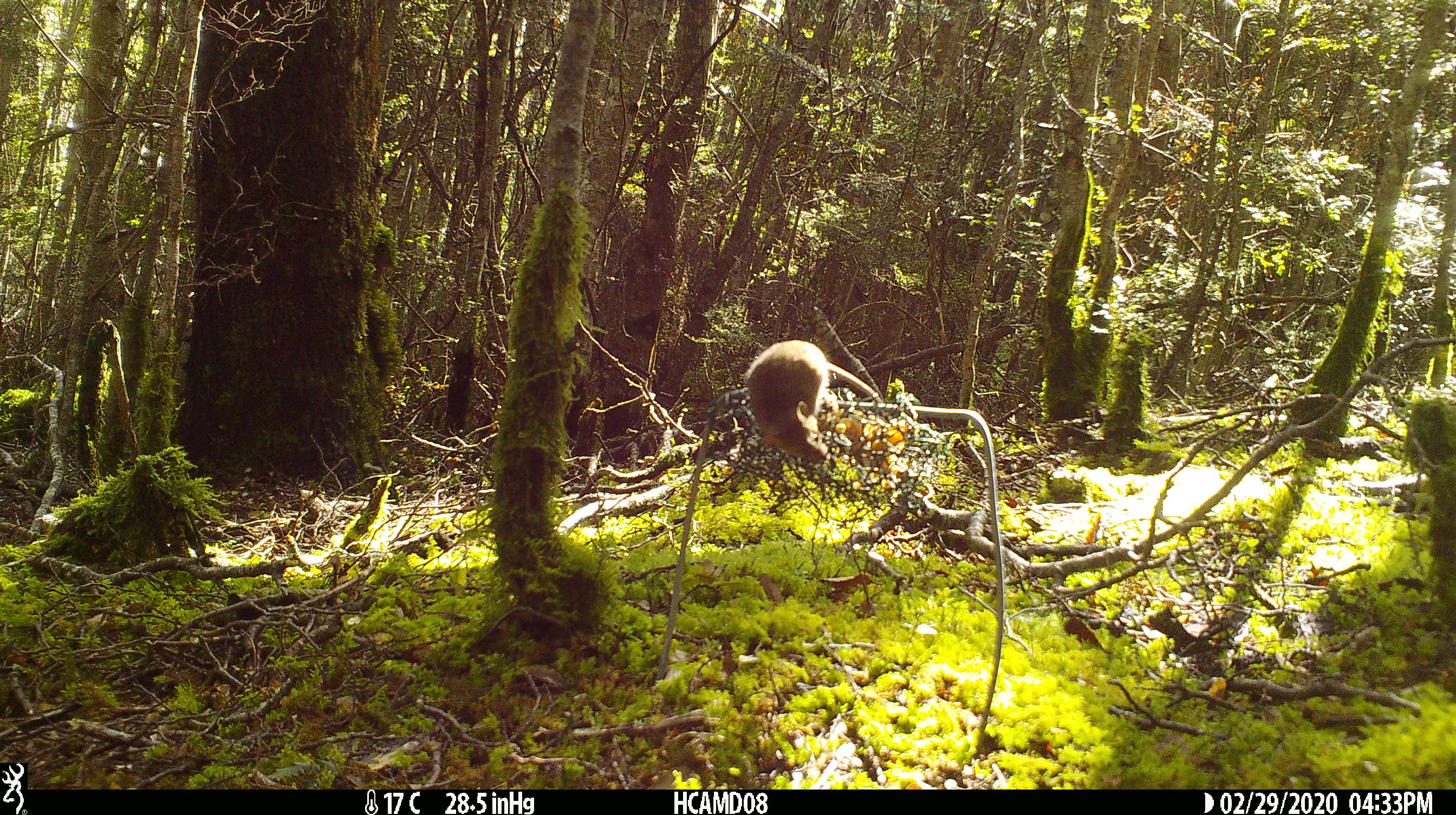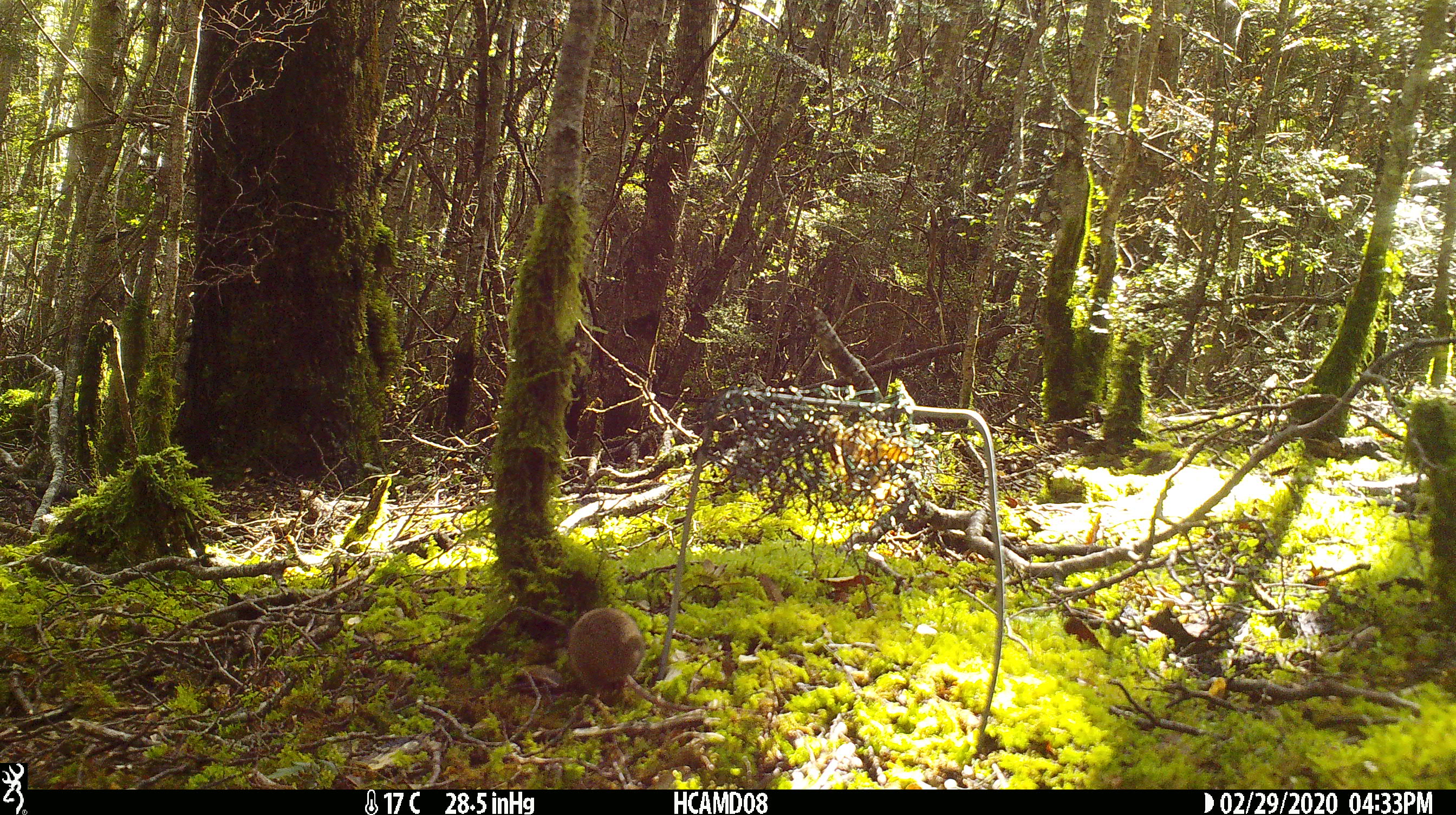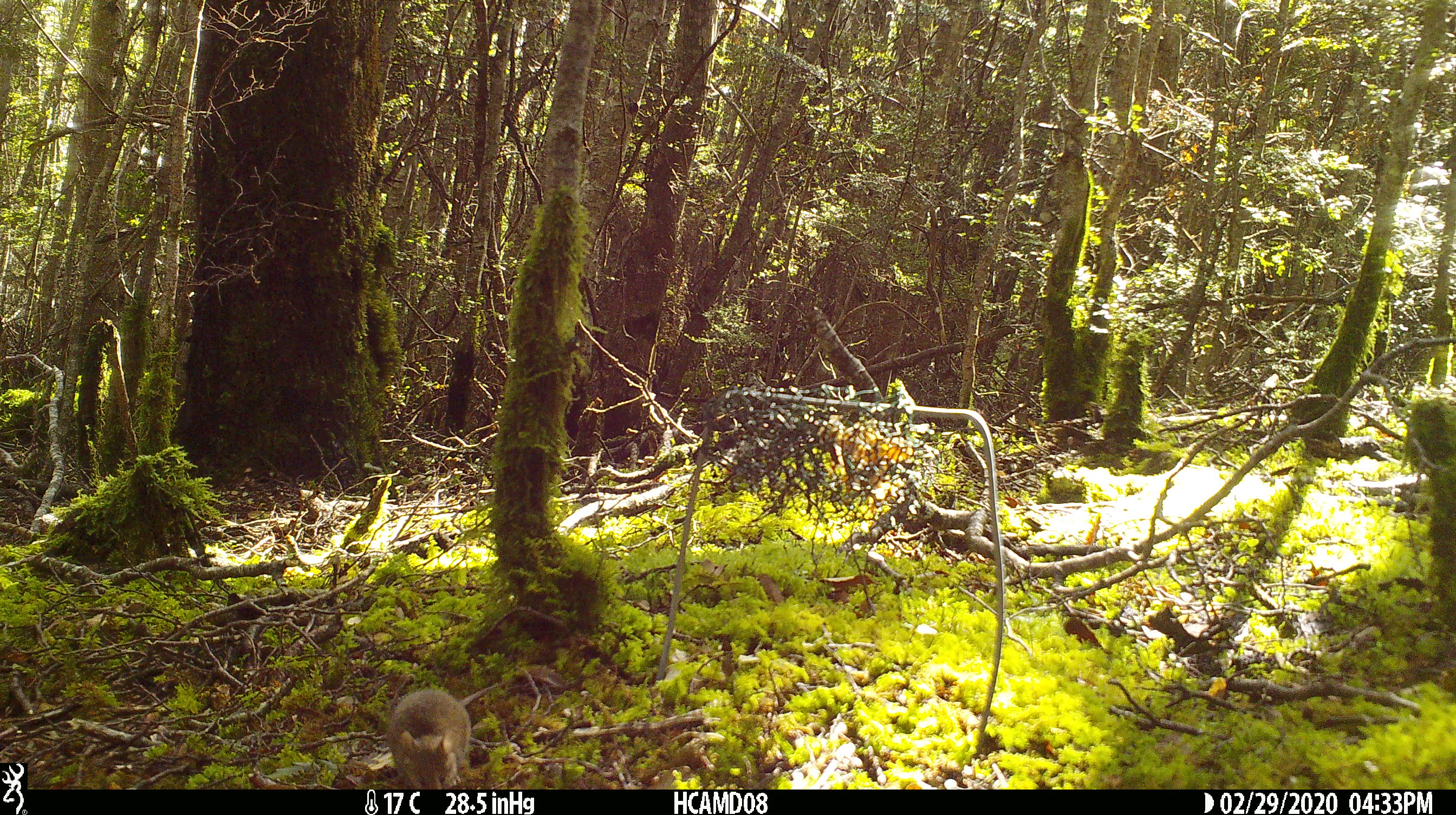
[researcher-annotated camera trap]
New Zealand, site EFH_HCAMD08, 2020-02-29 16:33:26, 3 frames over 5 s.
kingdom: Animalia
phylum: Chordata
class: Mammalia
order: Rodentia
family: Muridae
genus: Mus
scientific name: Mus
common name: mouse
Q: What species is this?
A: Mouse (Mus).